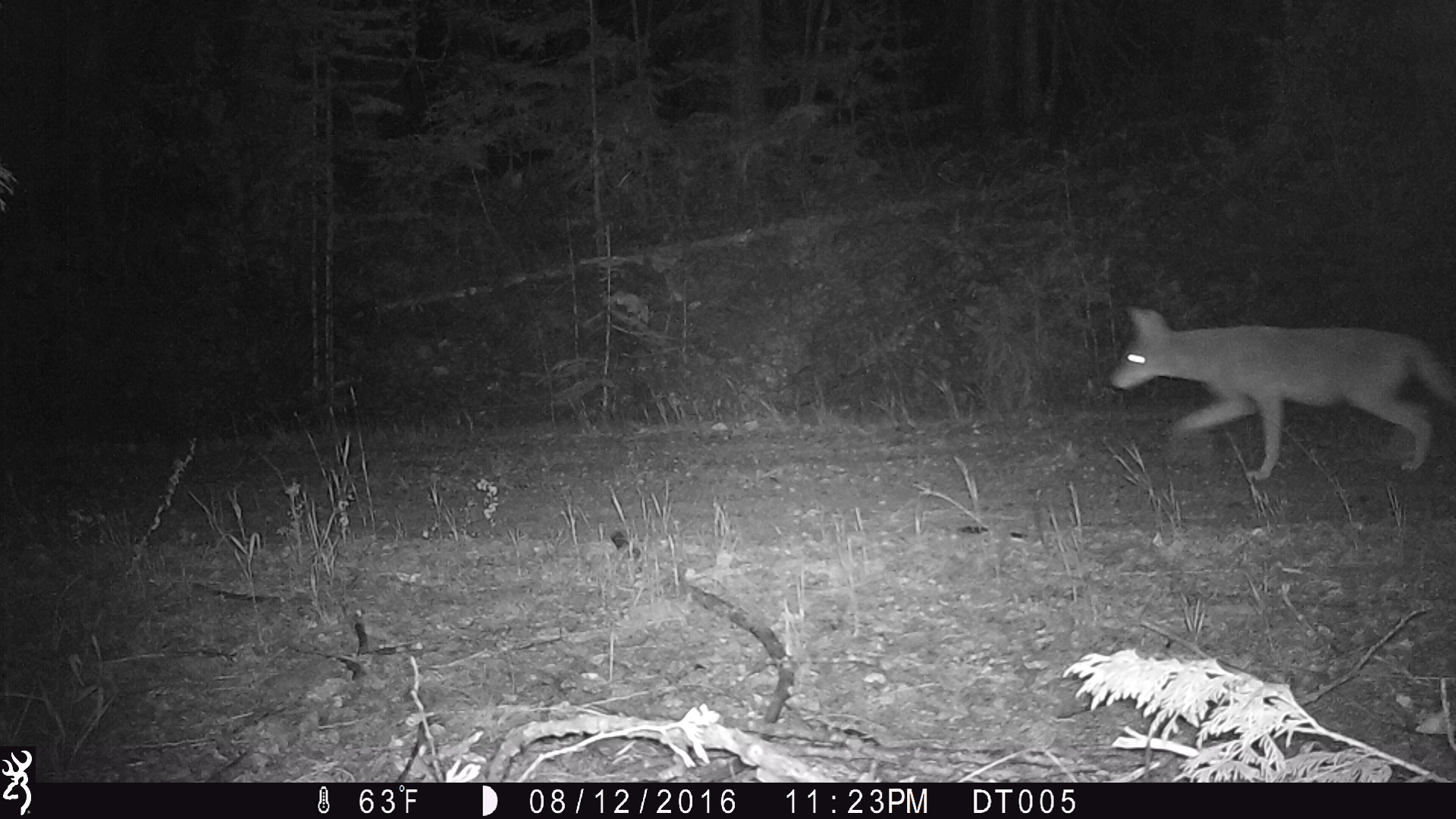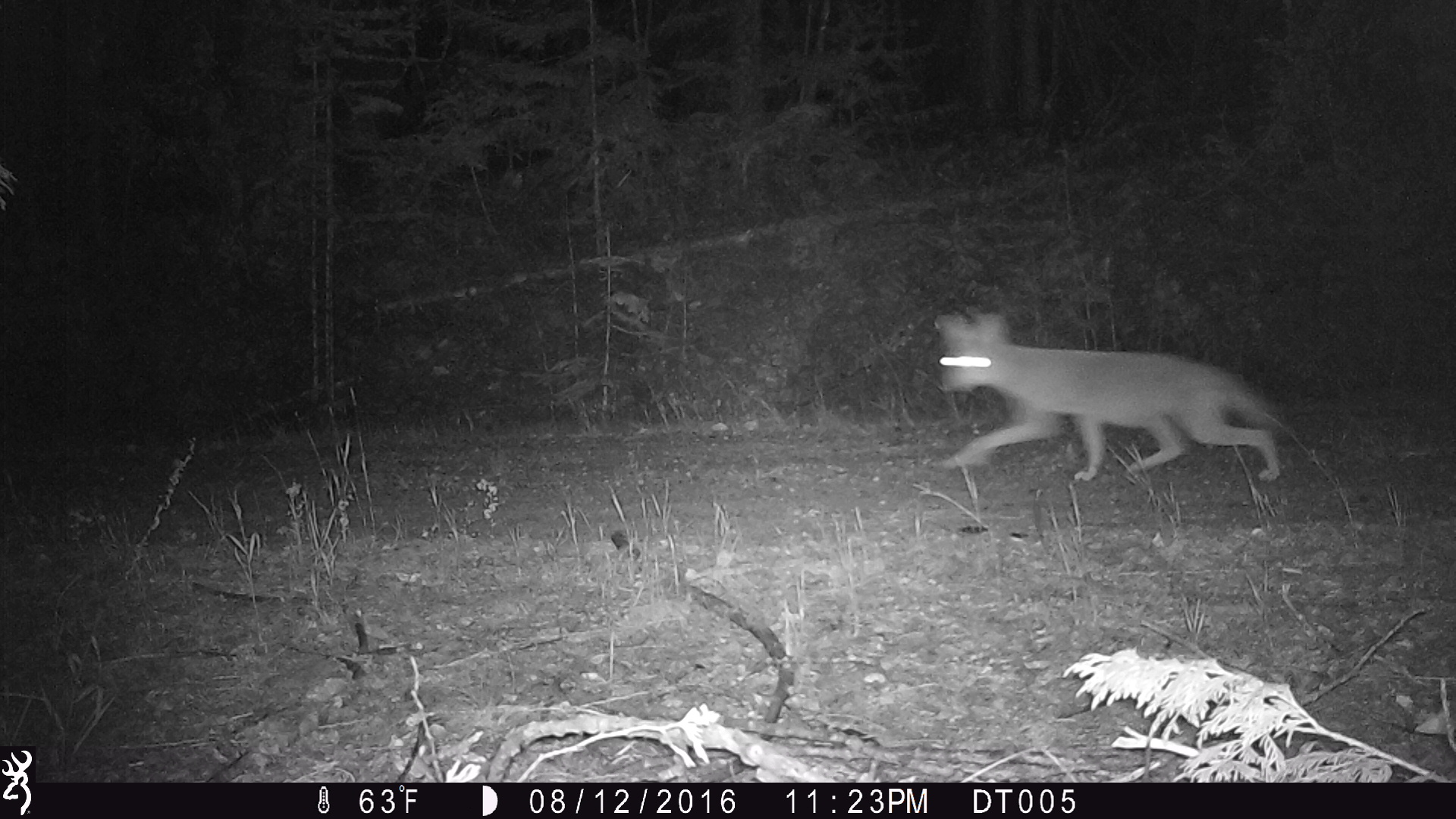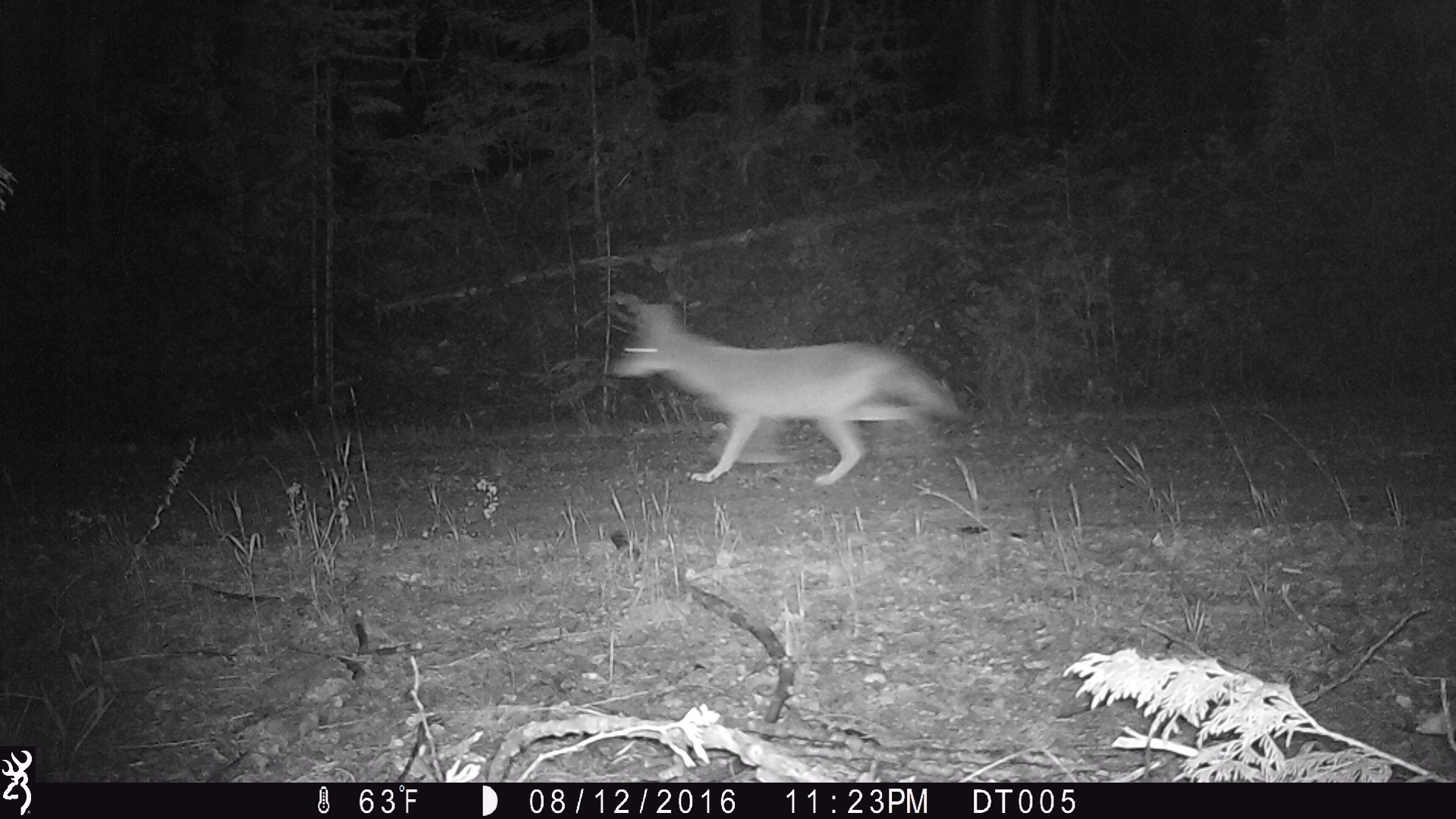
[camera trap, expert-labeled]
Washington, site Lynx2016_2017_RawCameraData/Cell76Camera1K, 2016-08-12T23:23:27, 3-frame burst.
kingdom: Animalia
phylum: Chordata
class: Mammalia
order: Carnivora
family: Canidae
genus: Canis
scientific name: Canis latrans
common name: coyote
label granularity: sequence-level